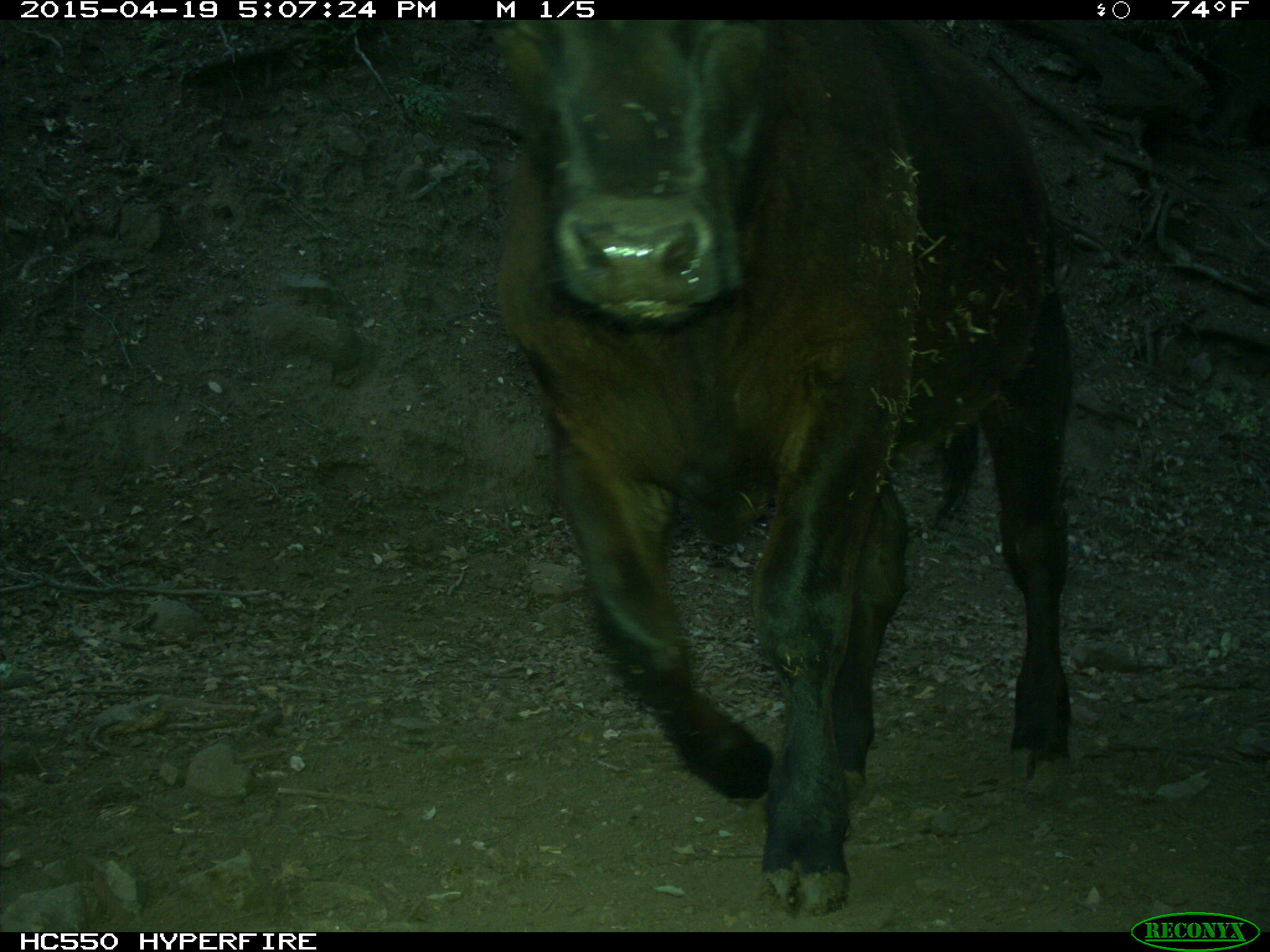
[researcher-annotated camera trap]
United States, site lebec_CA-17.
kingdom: Animalia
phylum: Chordata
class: Mammalia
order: Artiodactyla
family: Bovidae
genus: Bos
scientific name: Bos taurus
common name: domestic cow